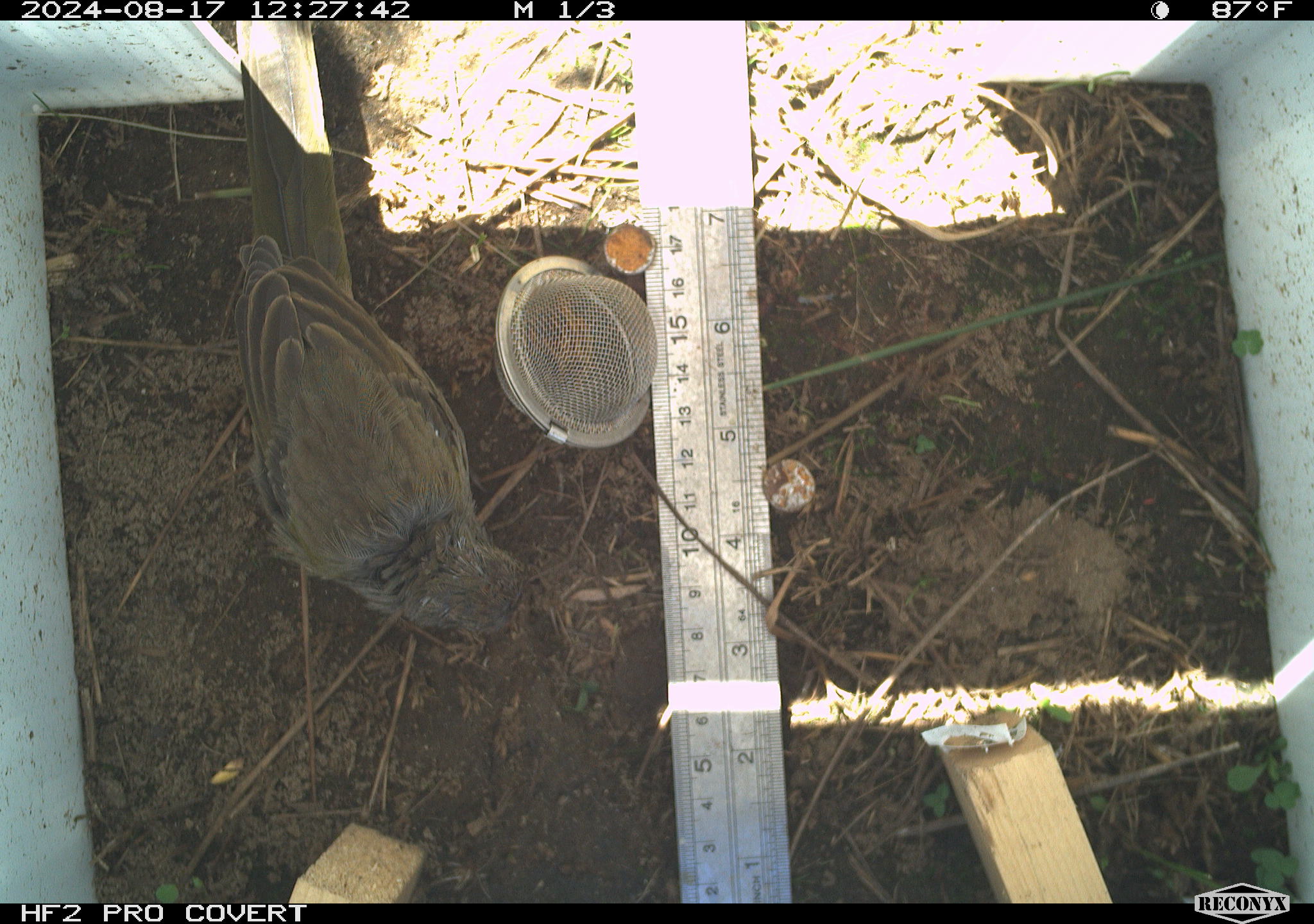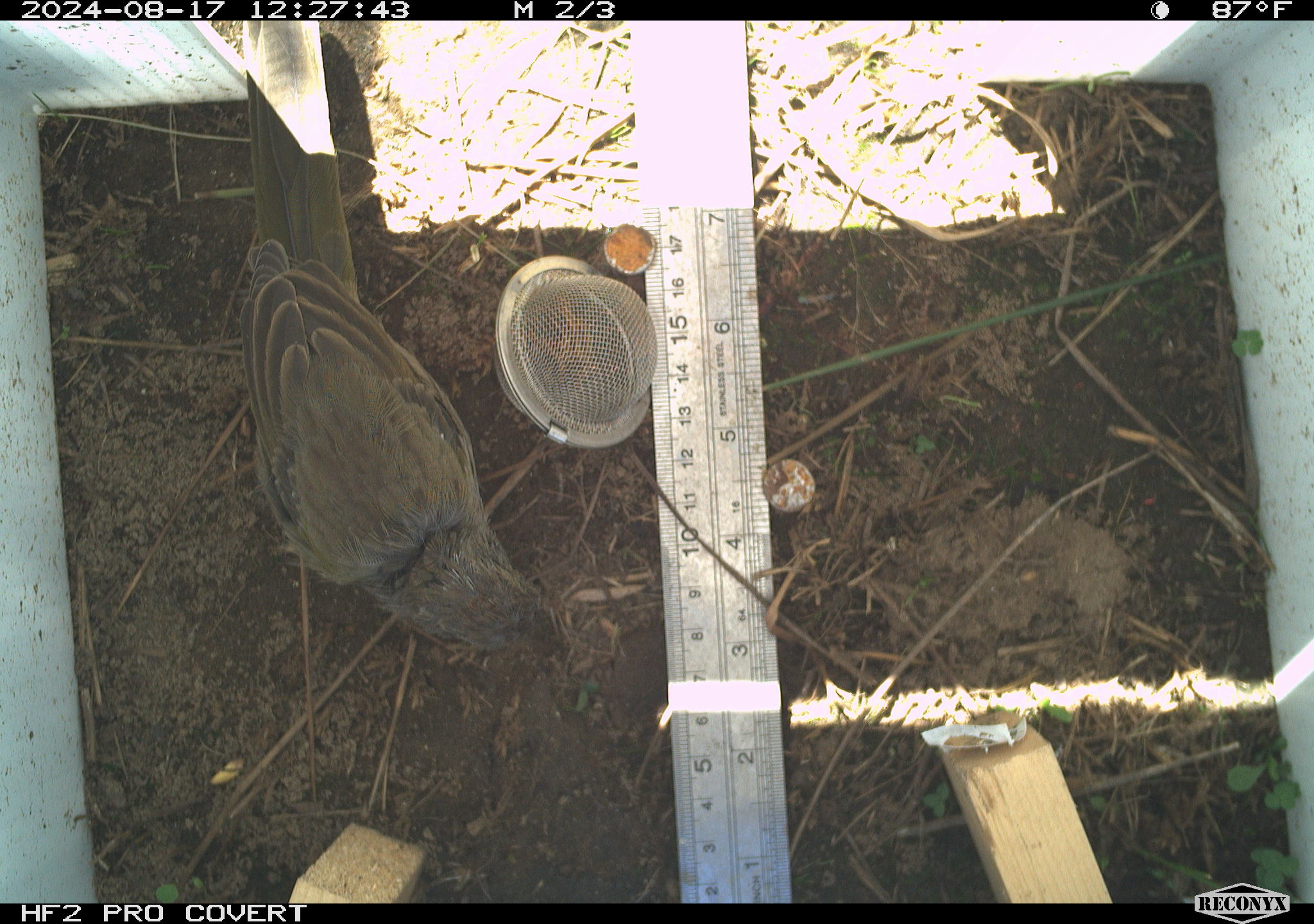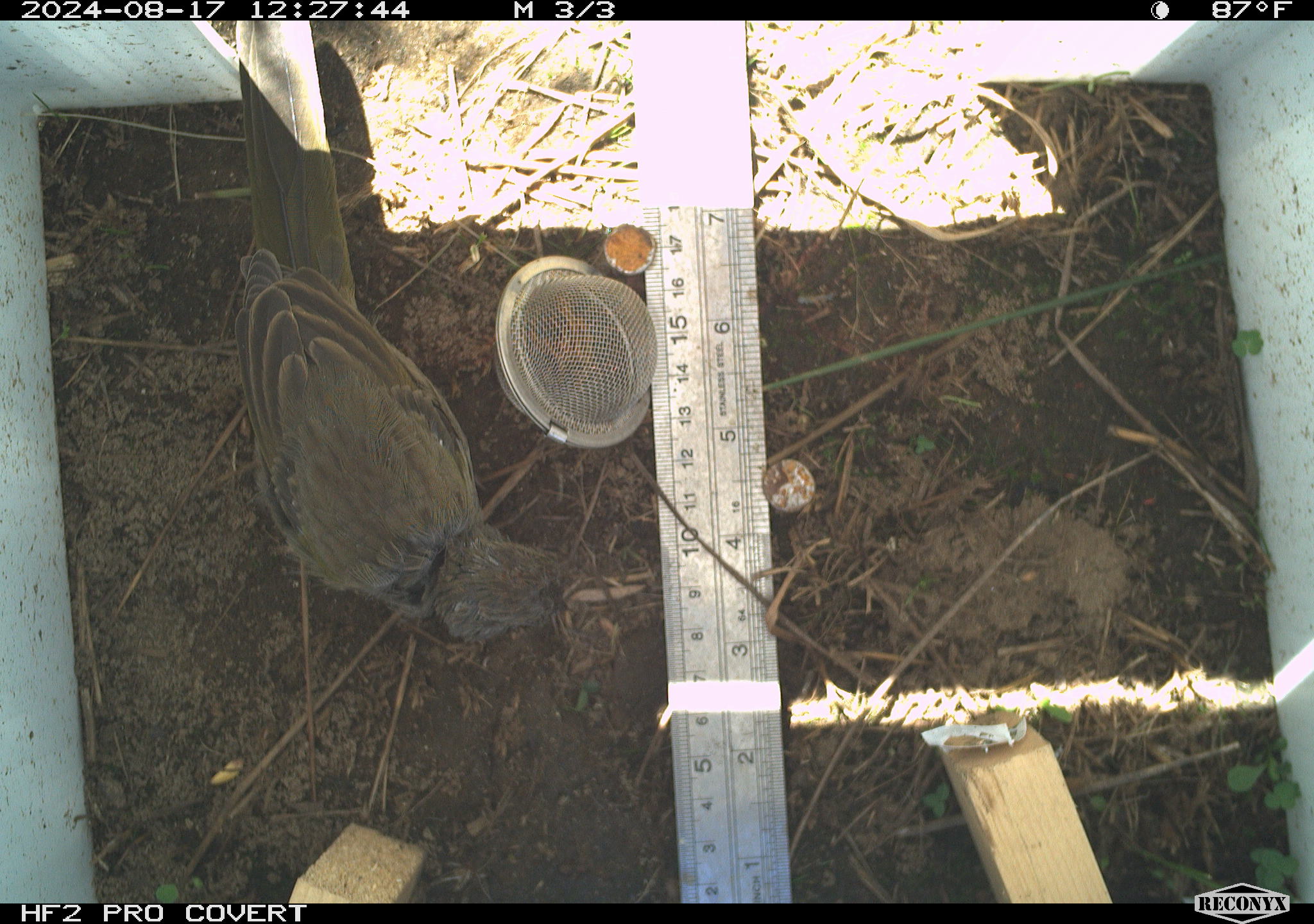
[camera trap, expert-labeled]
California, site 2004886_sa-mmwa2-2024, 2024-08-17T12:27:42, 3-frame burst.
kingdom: Animalia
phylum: Chordata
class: Aves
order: Passeriformes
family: Passerellidae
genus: Pipilo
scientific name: Pipilo chlorurus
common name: green-tailed towhee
Green-tailed towhee (Pipilo chlorurus).